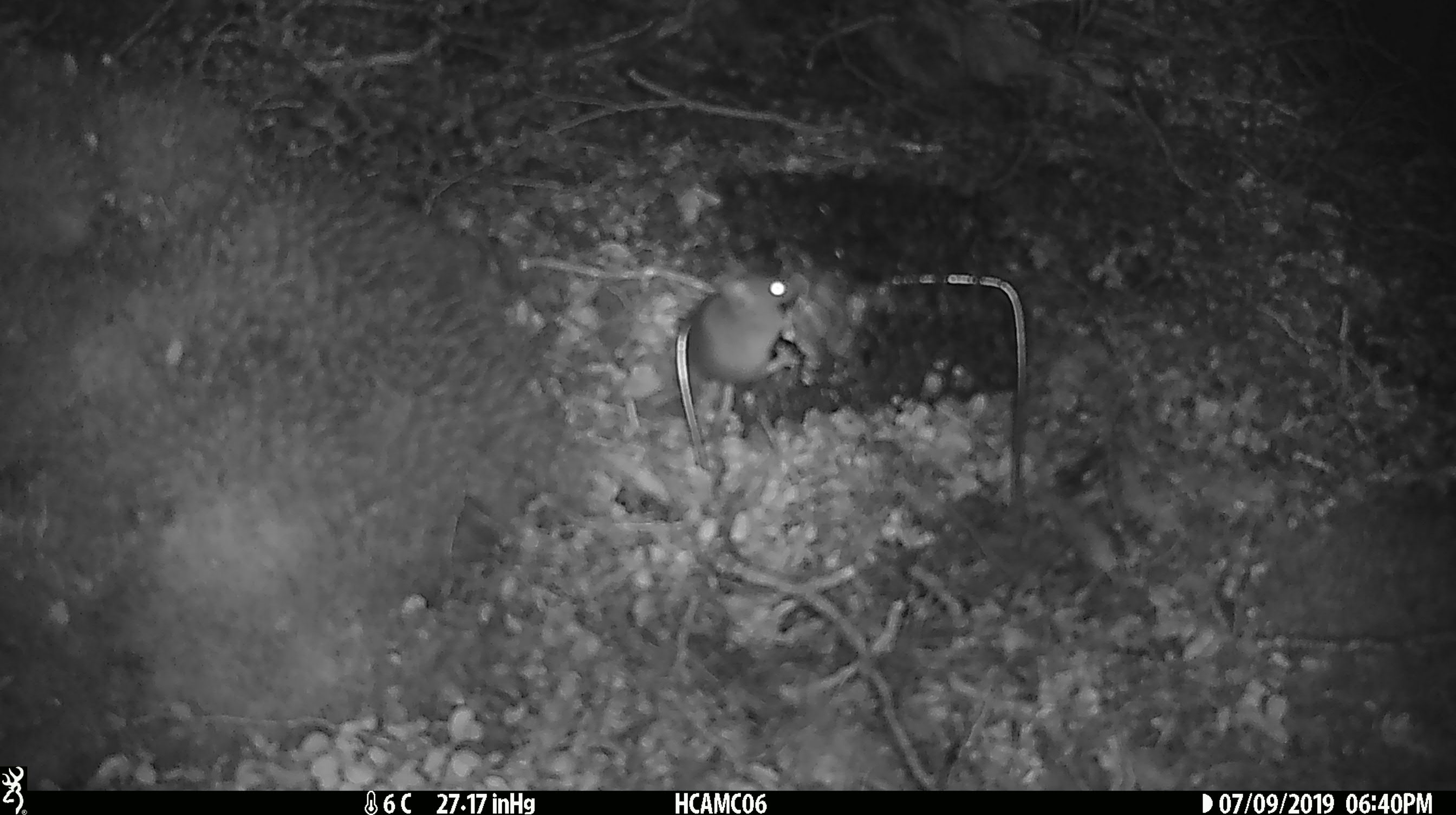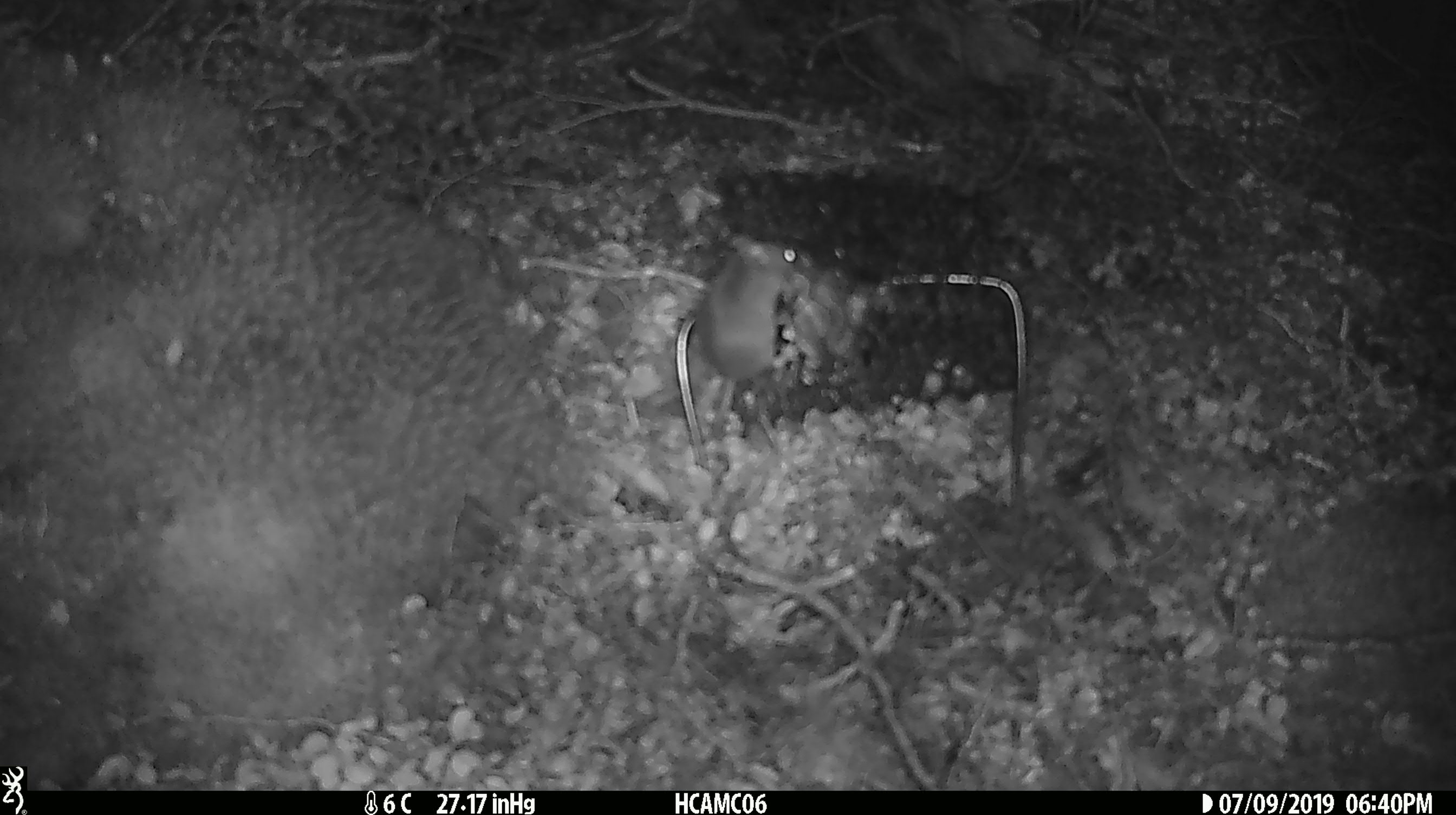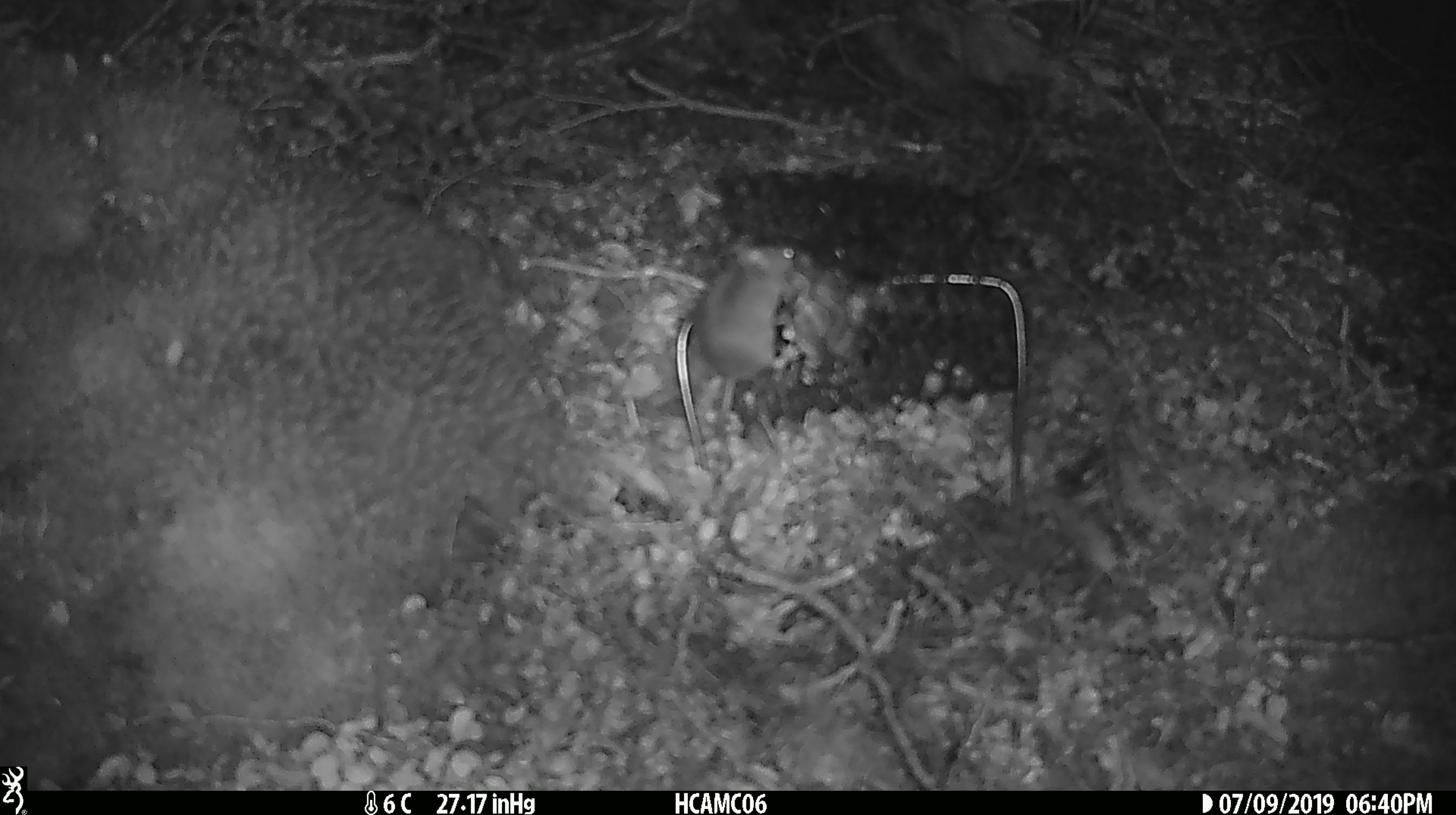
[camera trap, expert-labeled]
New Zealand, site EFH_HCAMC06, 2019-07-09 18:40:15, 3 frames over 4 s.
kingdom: Animalia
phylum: Chordata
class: Mammalia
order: Rodentia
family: Muridae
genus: Mus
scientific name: Mus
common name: mouse